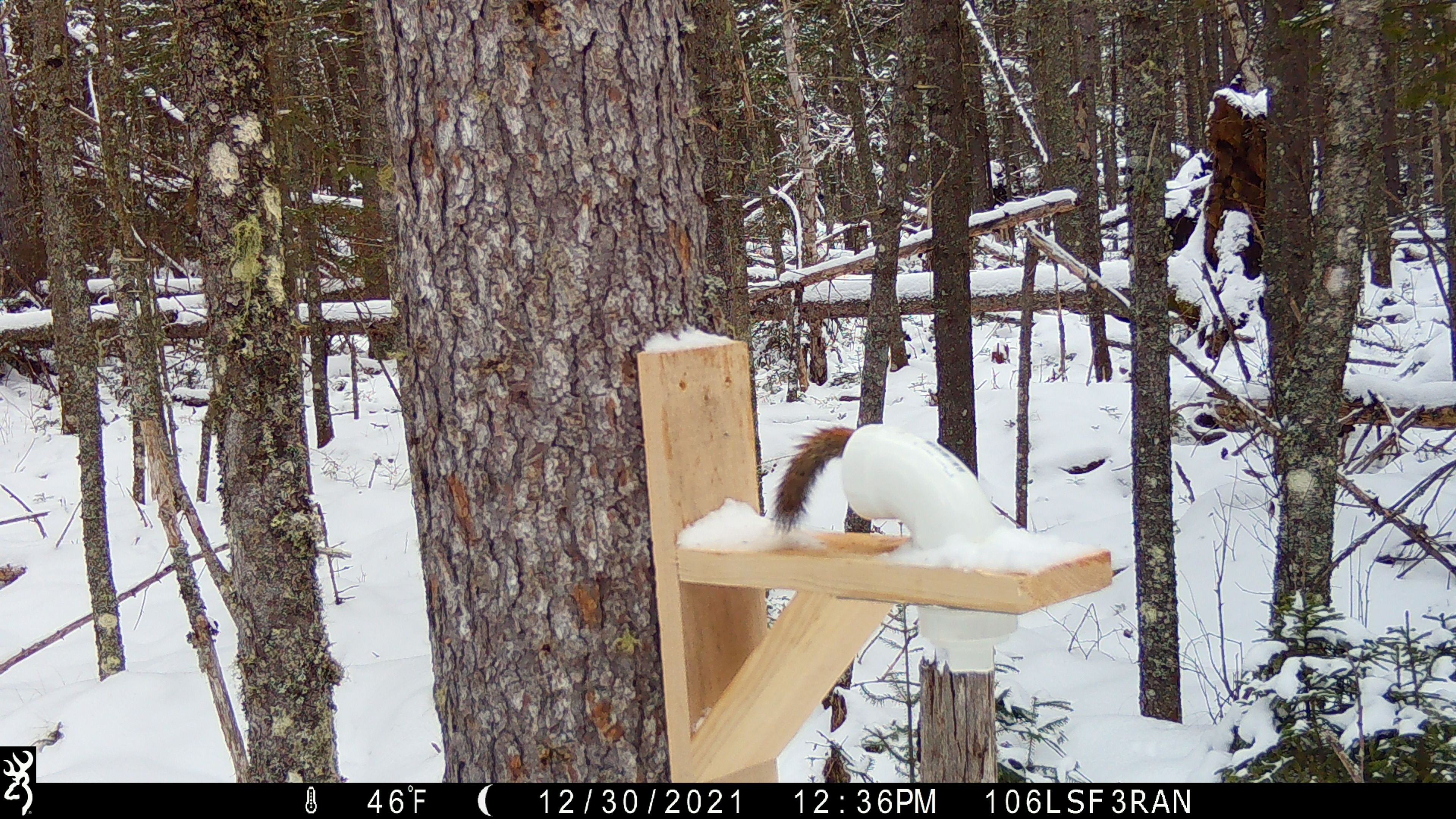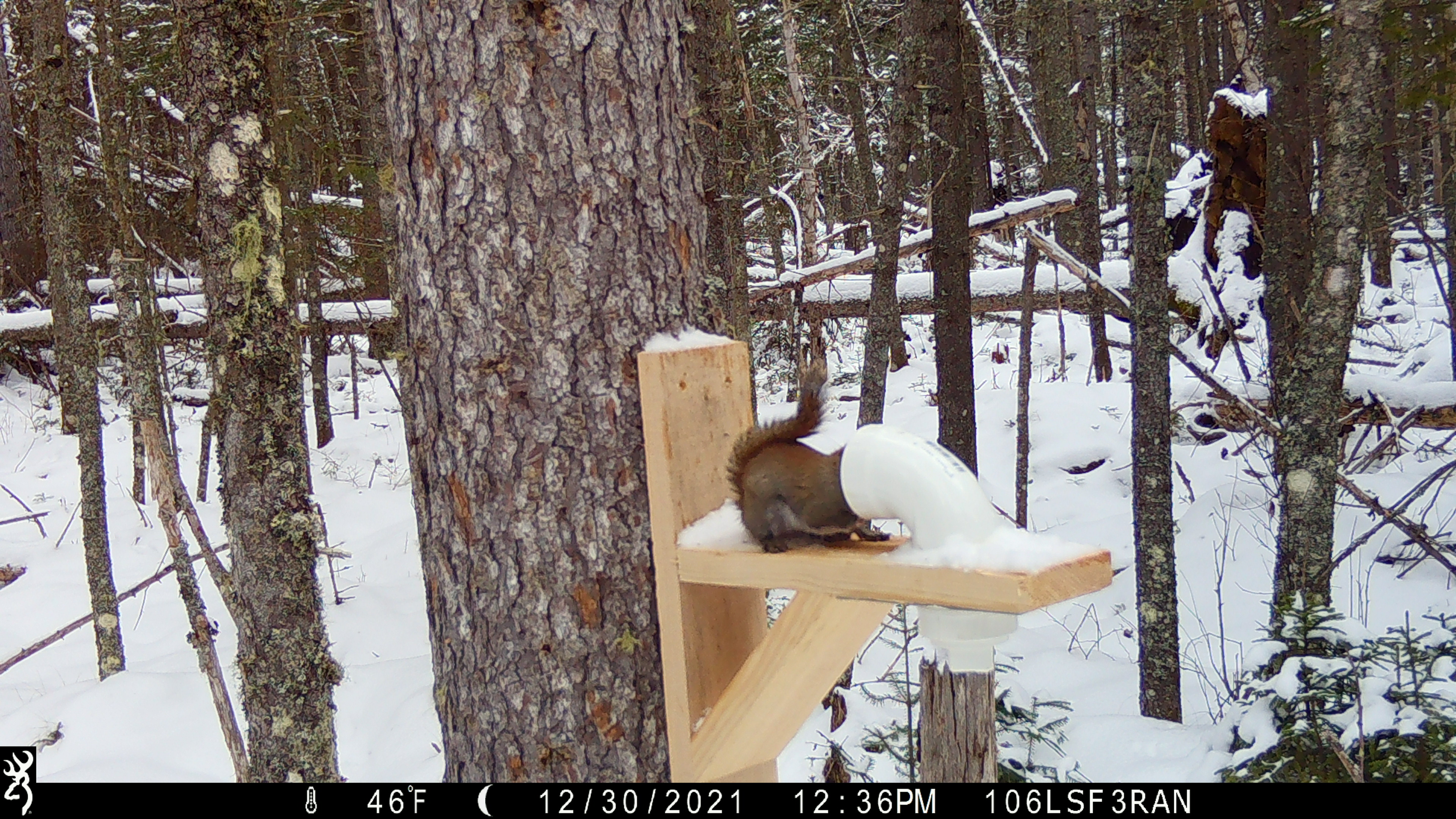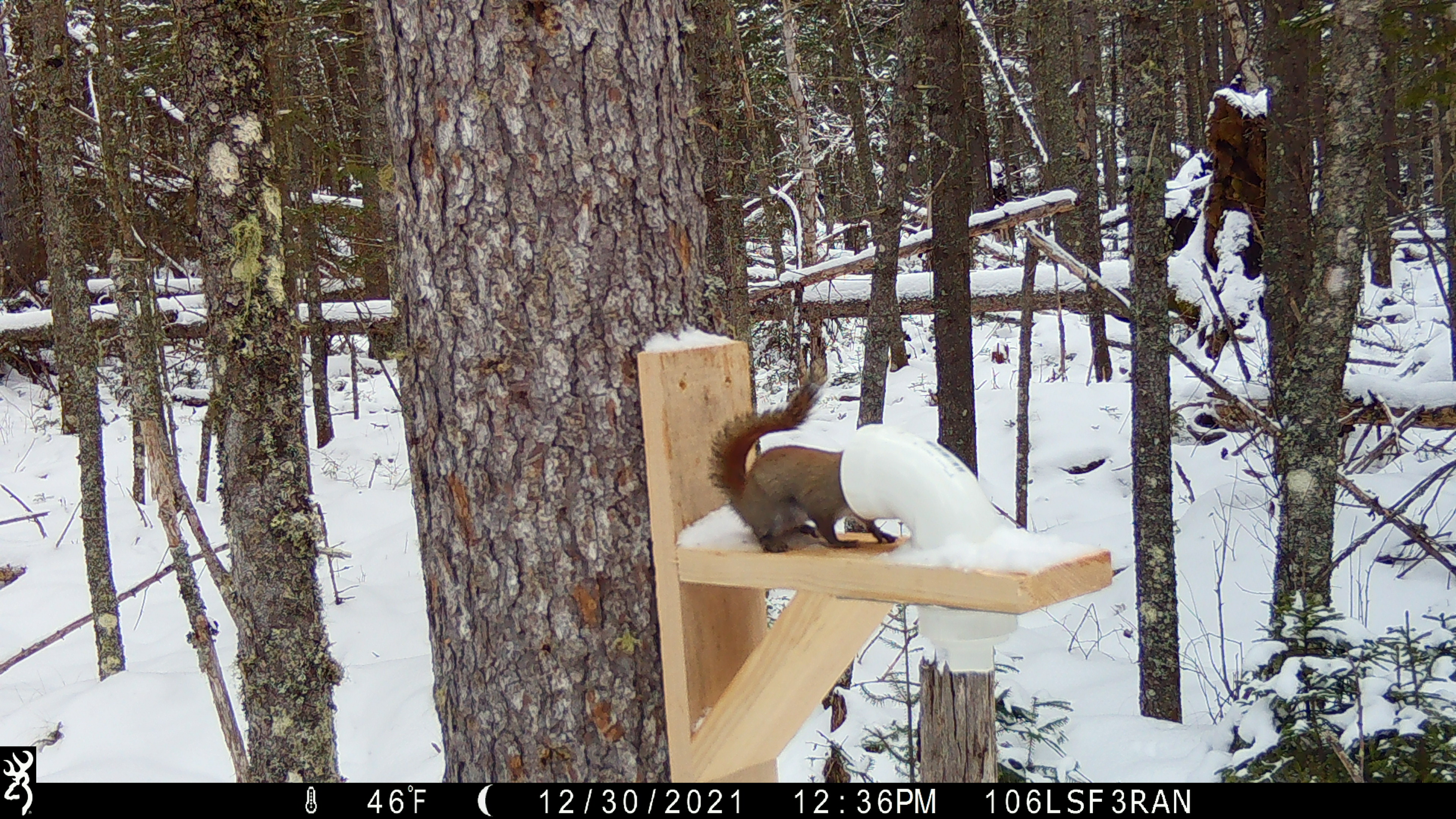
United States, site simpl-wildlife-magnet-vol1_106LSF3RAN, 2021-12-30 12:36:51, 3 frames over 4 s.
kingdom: Animalia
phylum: Chordata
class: Mammalia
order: Rodentia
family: Sciuridae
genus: Tamiasciurus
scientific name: Tamiasciurus hudsonicus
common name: red squirrel